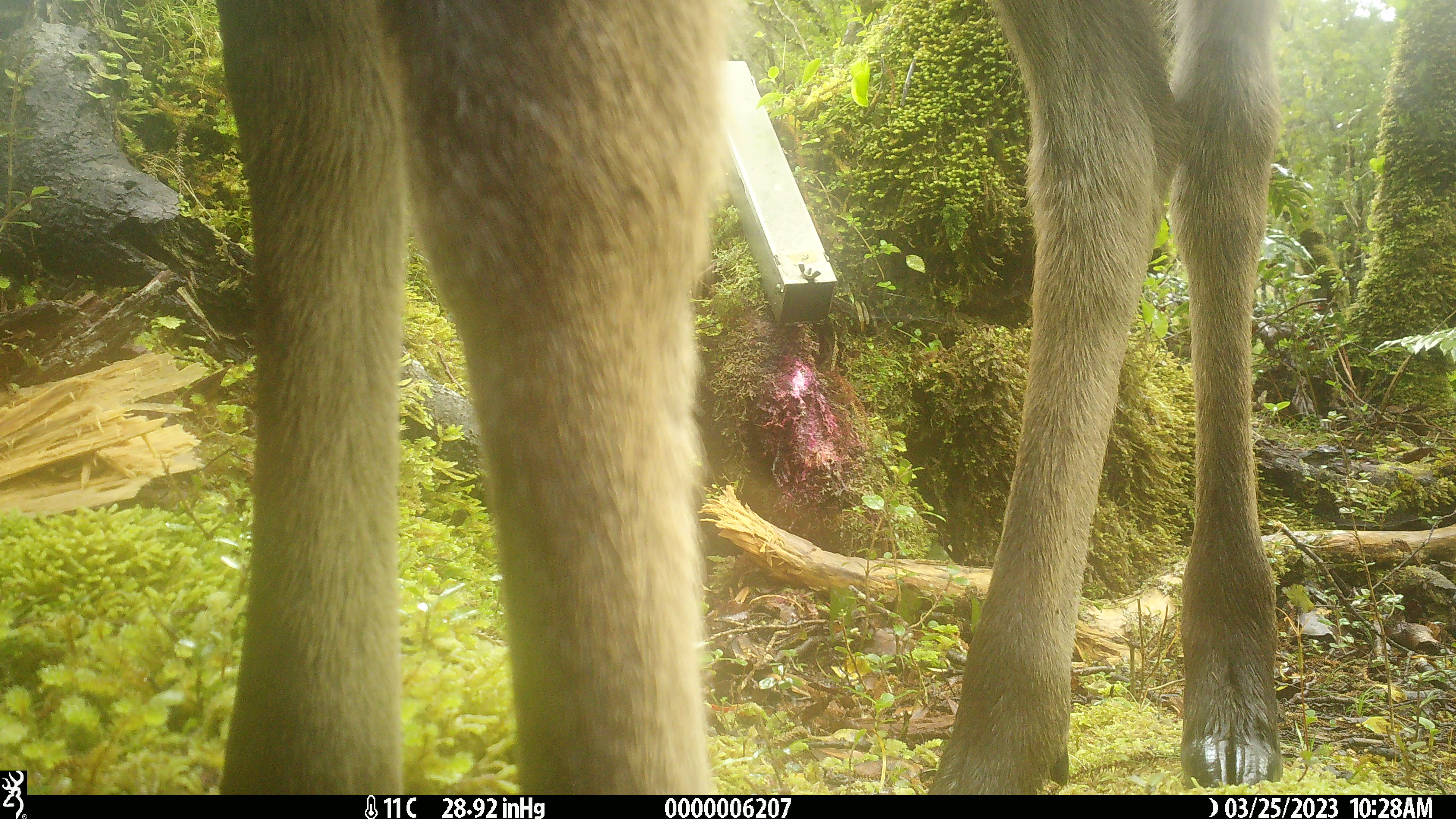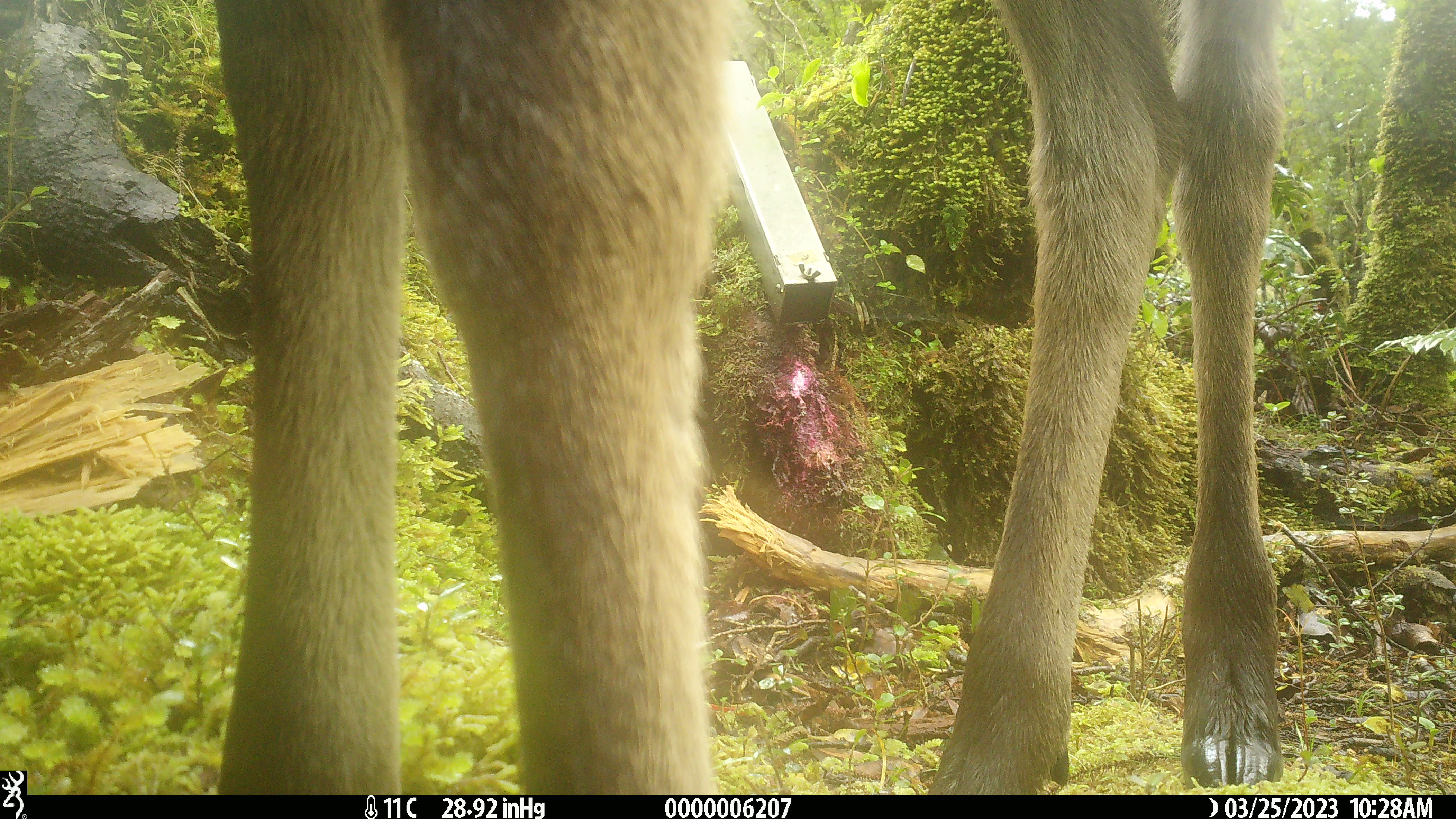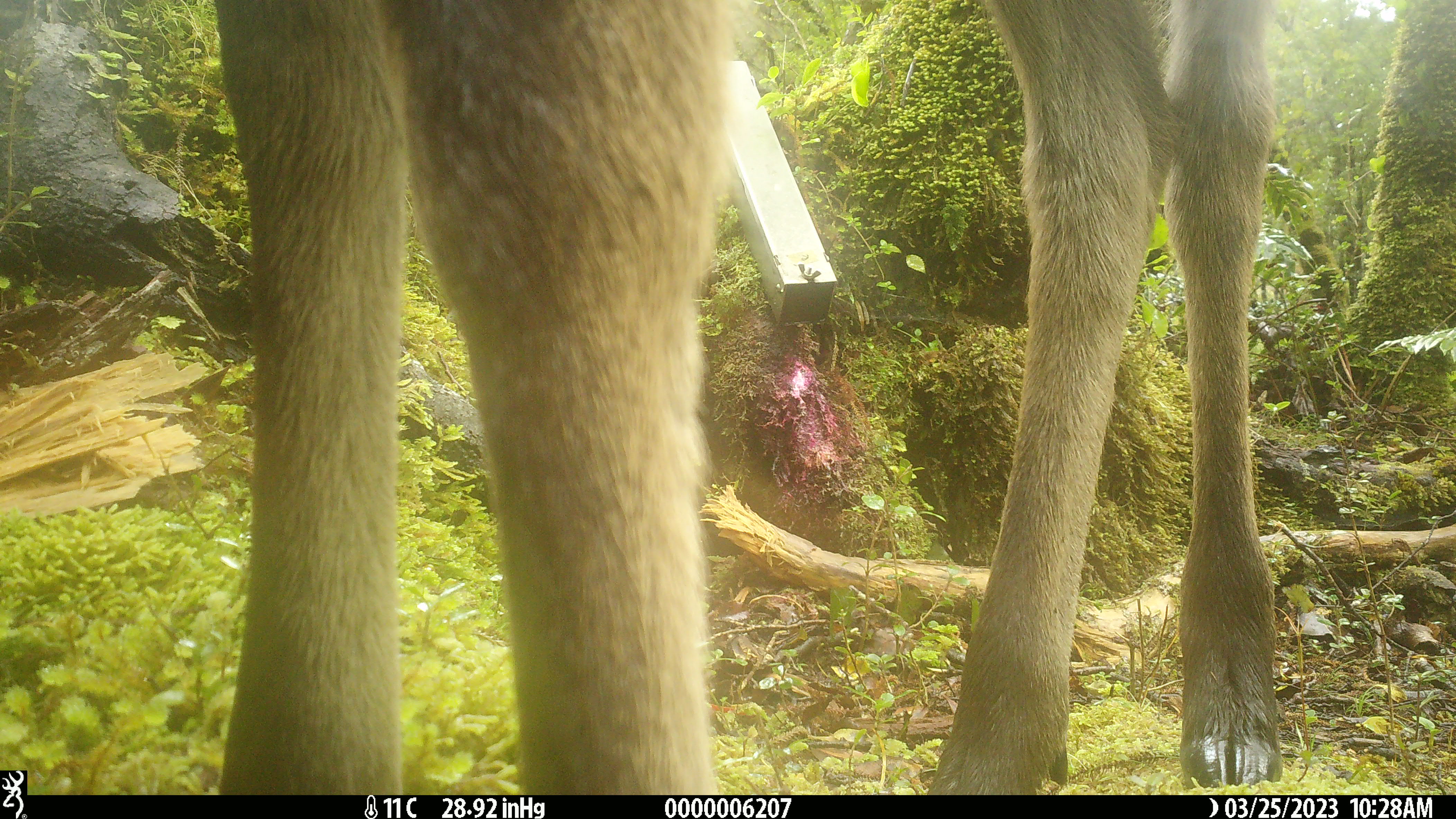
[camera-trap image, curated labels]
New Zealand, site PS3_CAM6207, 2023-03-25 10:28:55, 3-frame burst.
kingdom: Animalia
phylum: Chordata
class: Mammalia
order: Artiodactyla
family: Cervidae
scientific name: Cervidae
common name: deer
Deer (Cervidae).